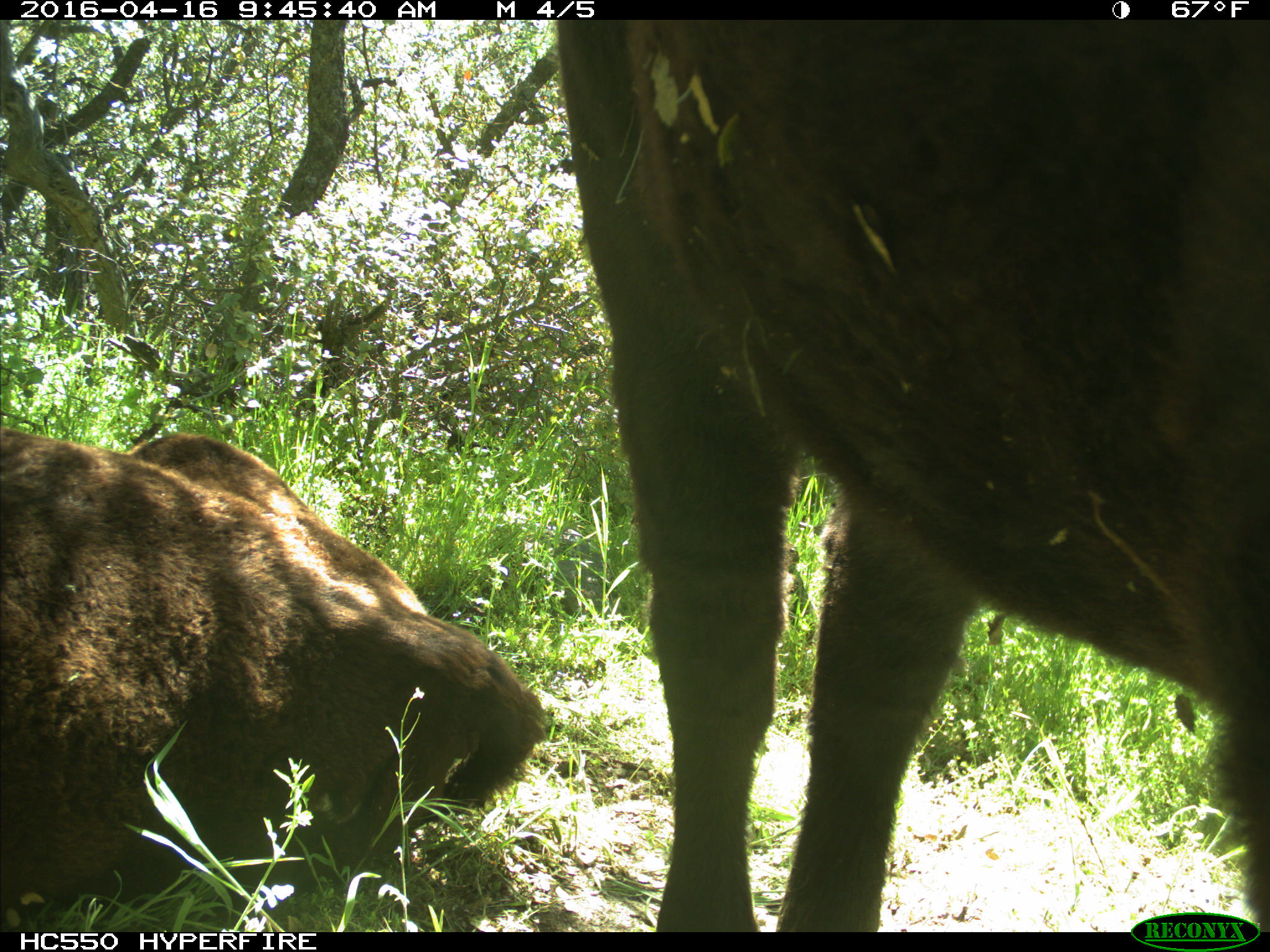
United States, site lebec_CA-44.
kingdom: Animalia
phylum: Chordata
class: Mammalia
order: Artiodactyla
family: Bovidae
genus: Bos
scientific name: Bos taurus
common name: domestic cow